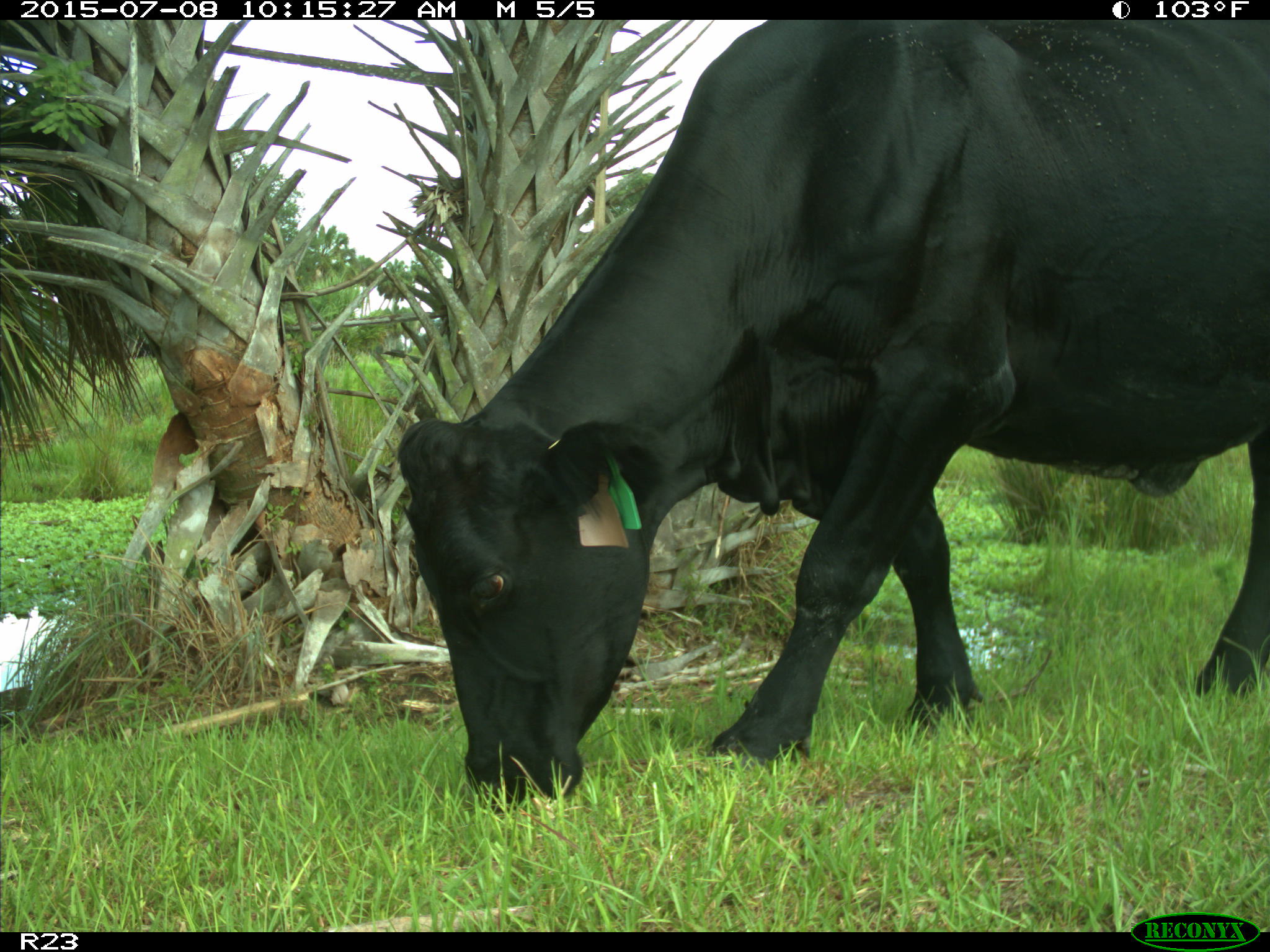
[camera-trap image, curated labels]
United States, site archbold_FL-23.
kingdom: Animalia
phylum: Chordata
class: Mammalia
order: Artiodactyla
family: Bovidae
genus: Bos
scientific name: Bos taurus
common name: domestic cow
Bos taurus (domestic cow).